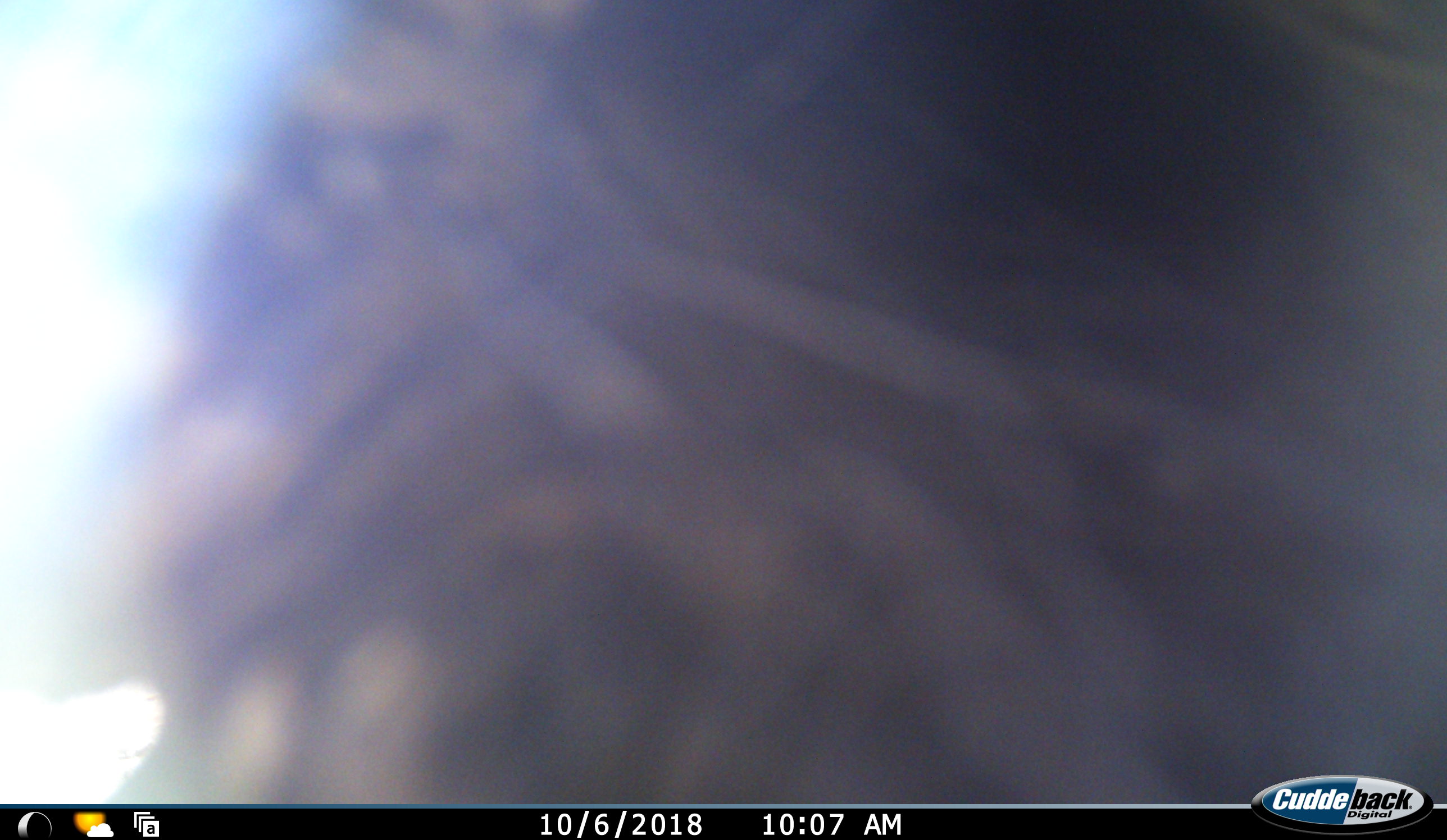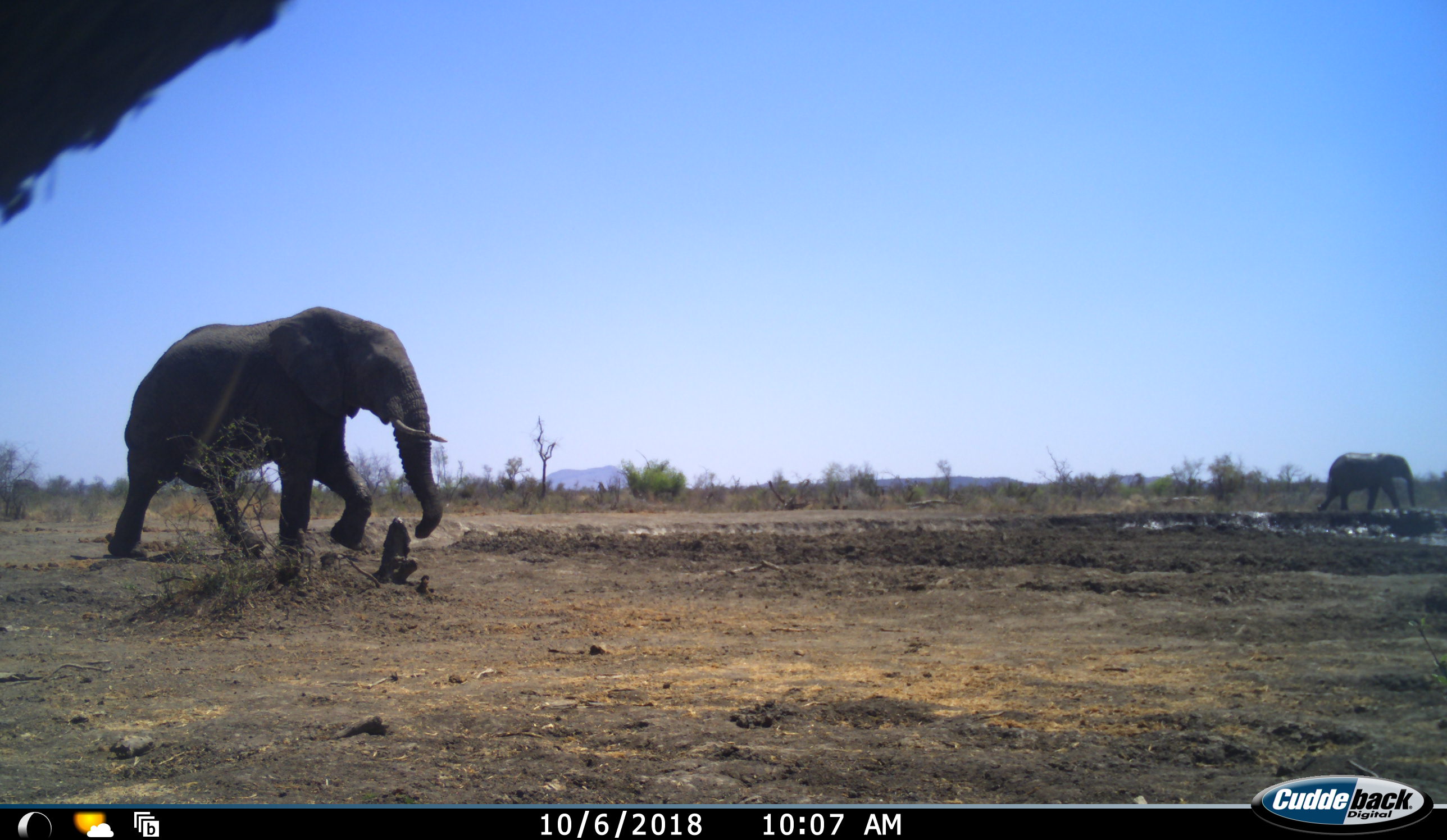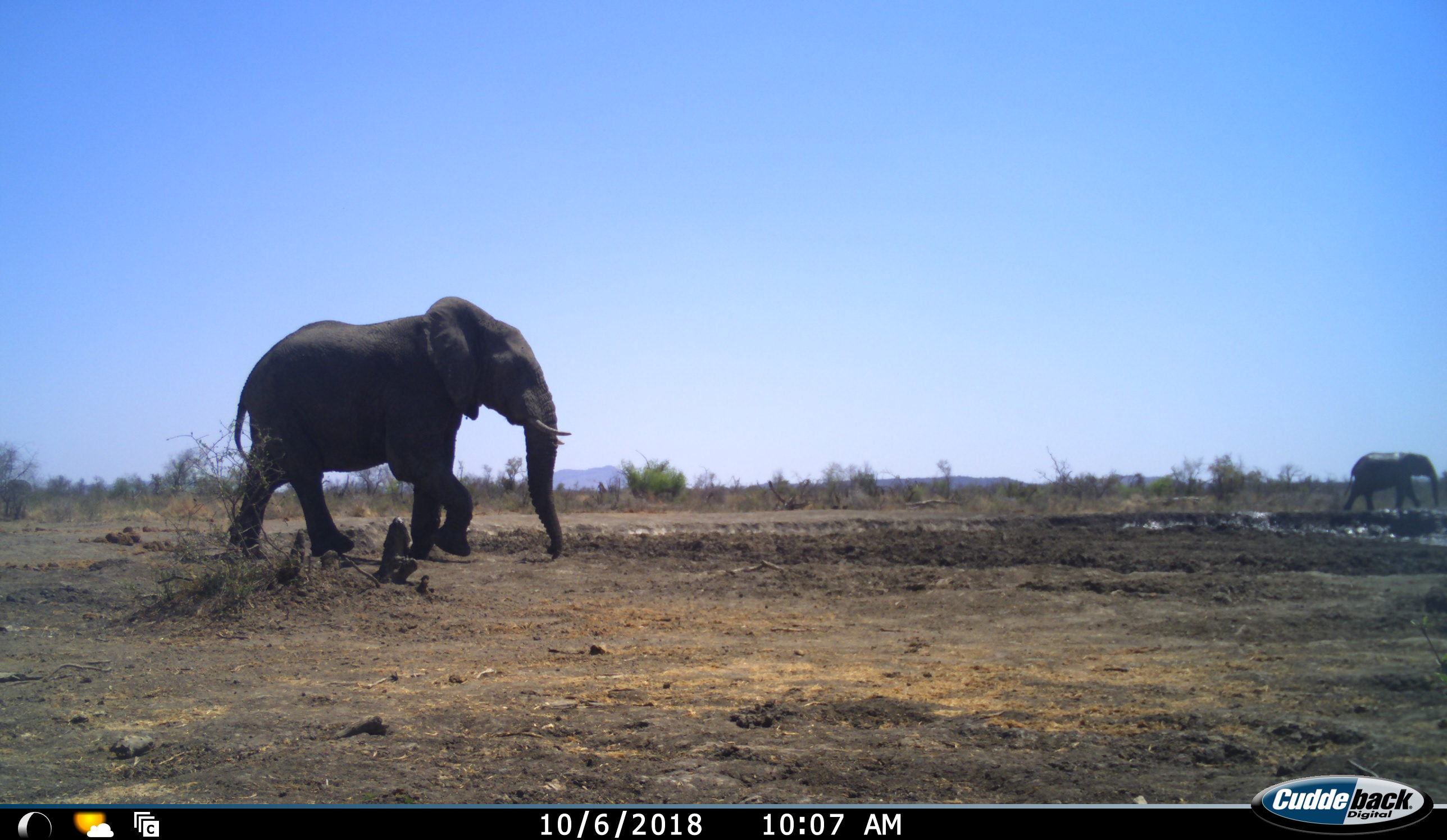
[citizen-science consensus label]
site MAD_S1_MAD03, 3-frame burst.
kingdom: Animalia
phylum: Chordata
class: Mammalia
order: Proboscidea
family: Elephantidae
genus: Loxodonta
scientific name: Loxodonta africana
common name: african bush elephant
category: elephant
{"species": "elephant (african bush elephant) (Loxodonta africana)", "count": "3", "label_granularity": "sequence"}